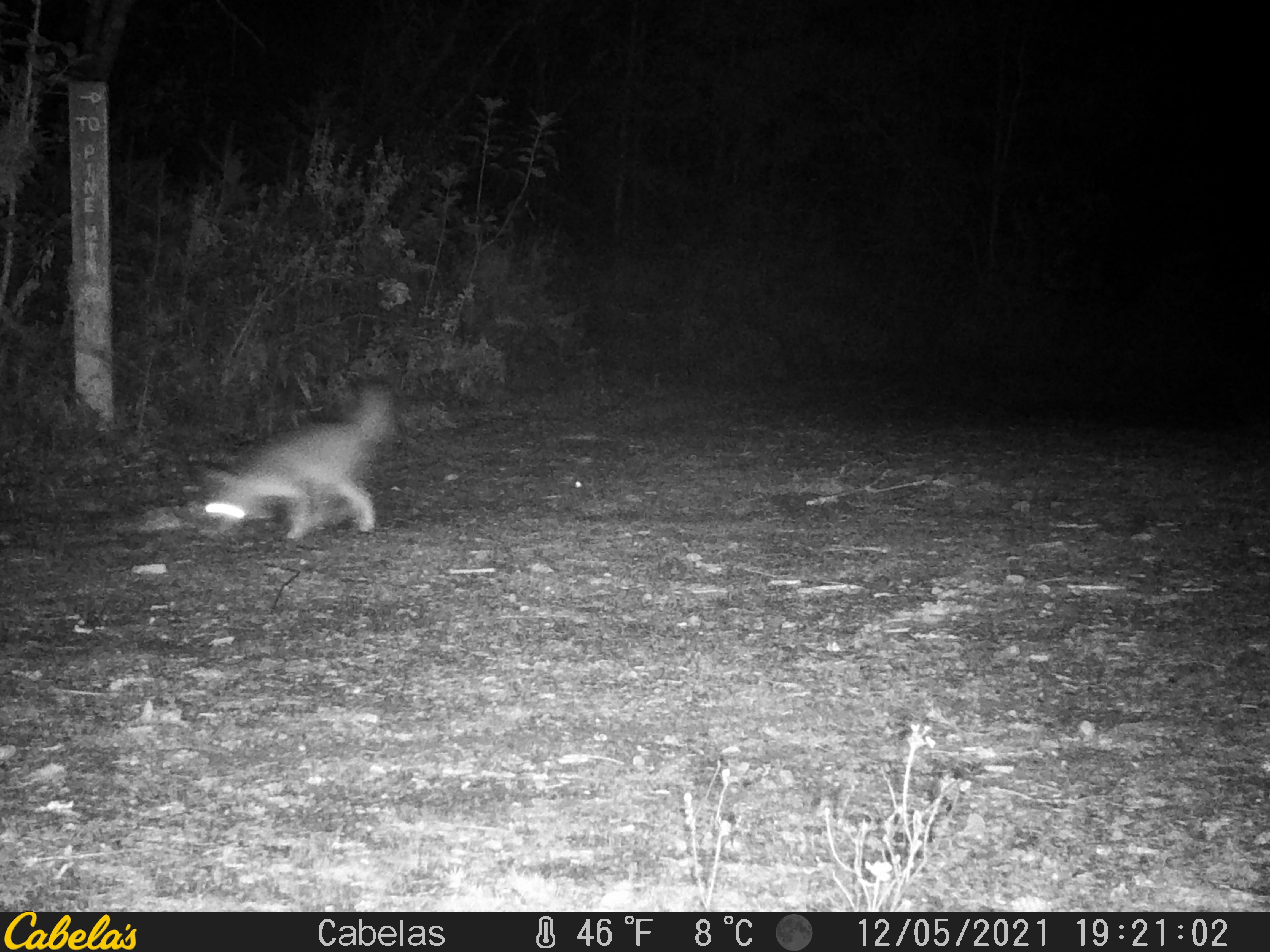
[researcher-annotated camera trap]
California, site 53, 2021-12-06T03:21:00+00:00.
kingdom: Animalia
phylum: Chordata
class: Mammalia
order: Carnivora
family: Canidae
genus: Urocyon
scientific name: Urocyon cinereoargenteus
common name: gray fox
Gray fox (Urocyon cinereoargenteus).